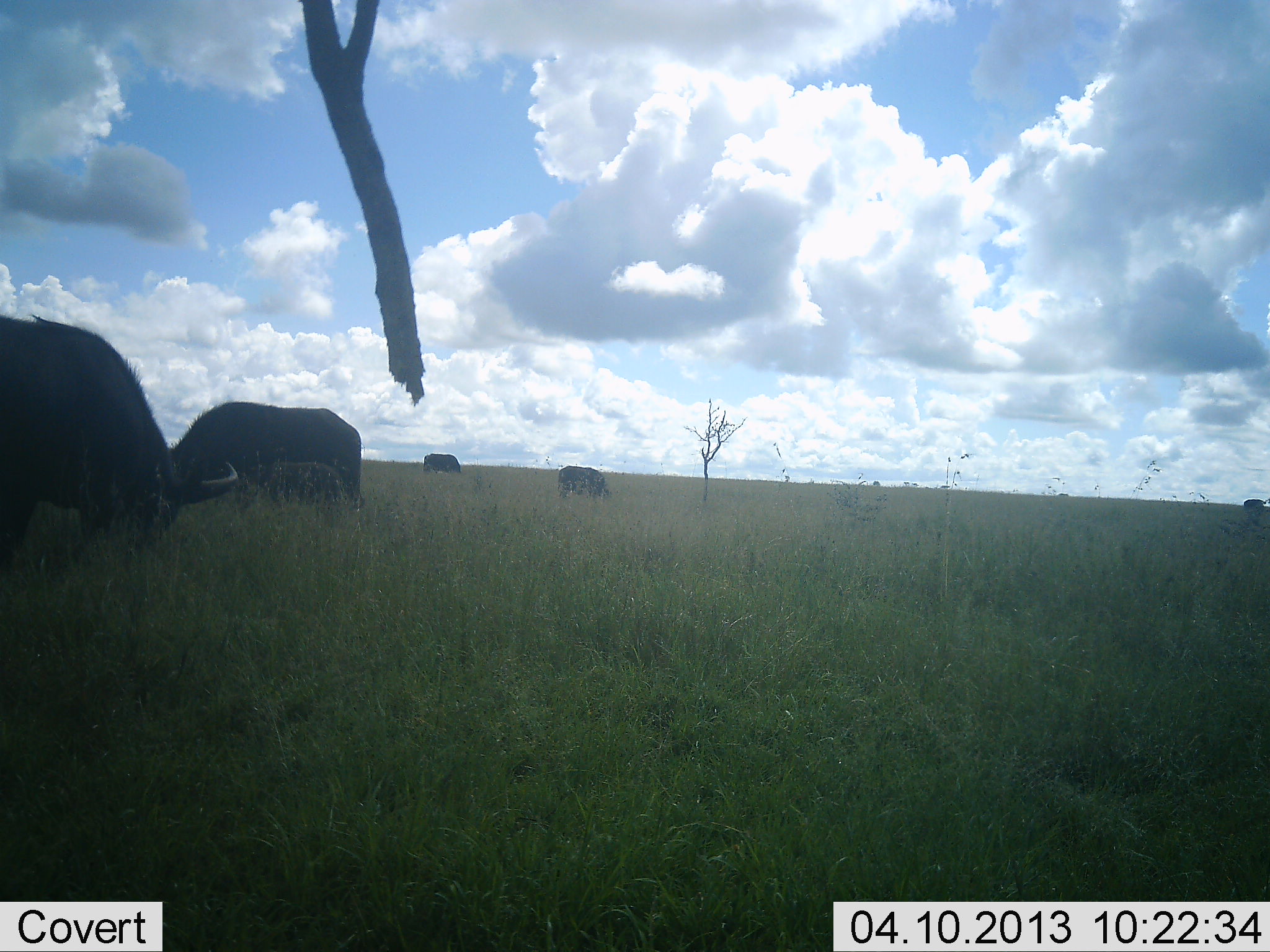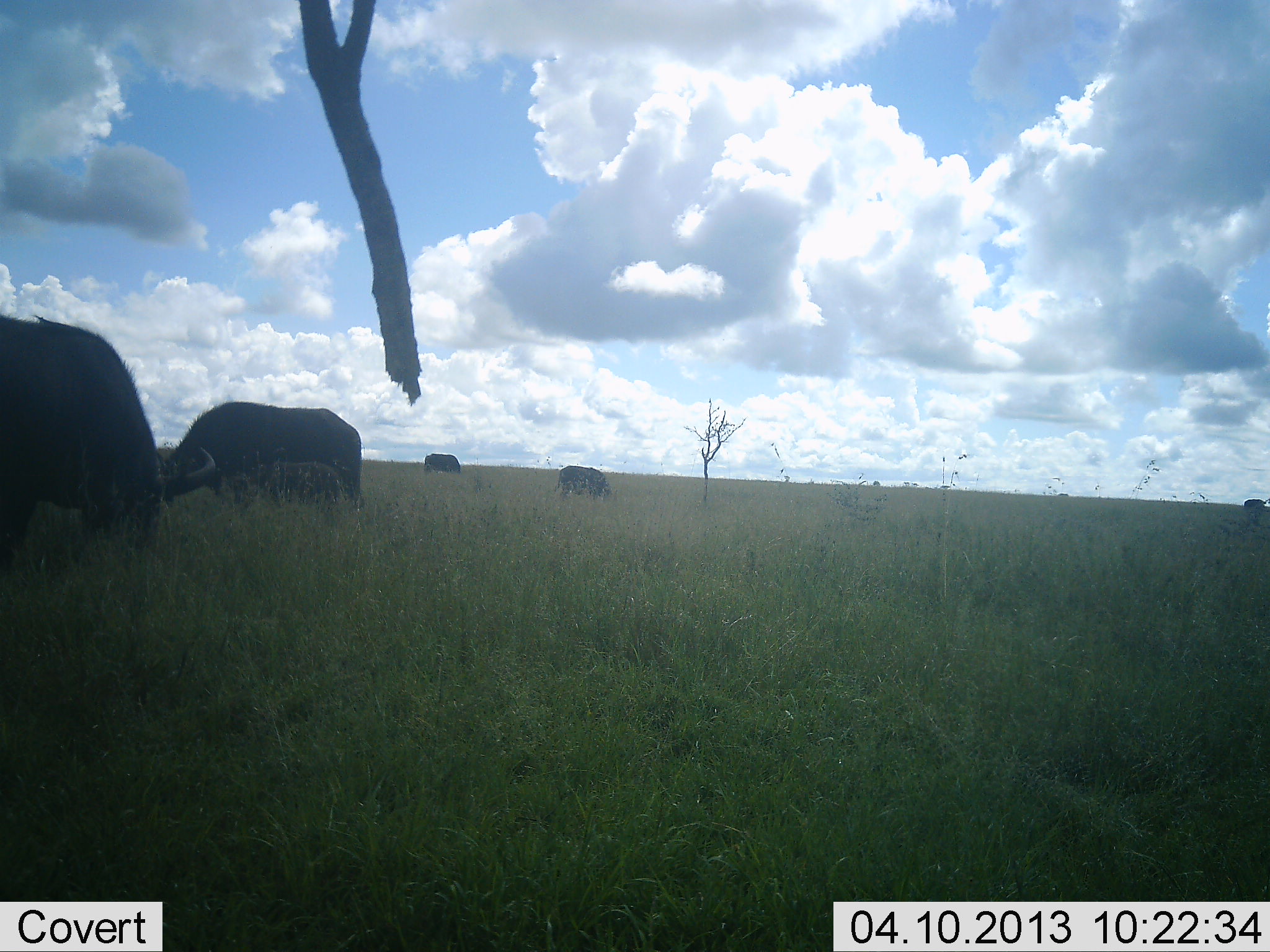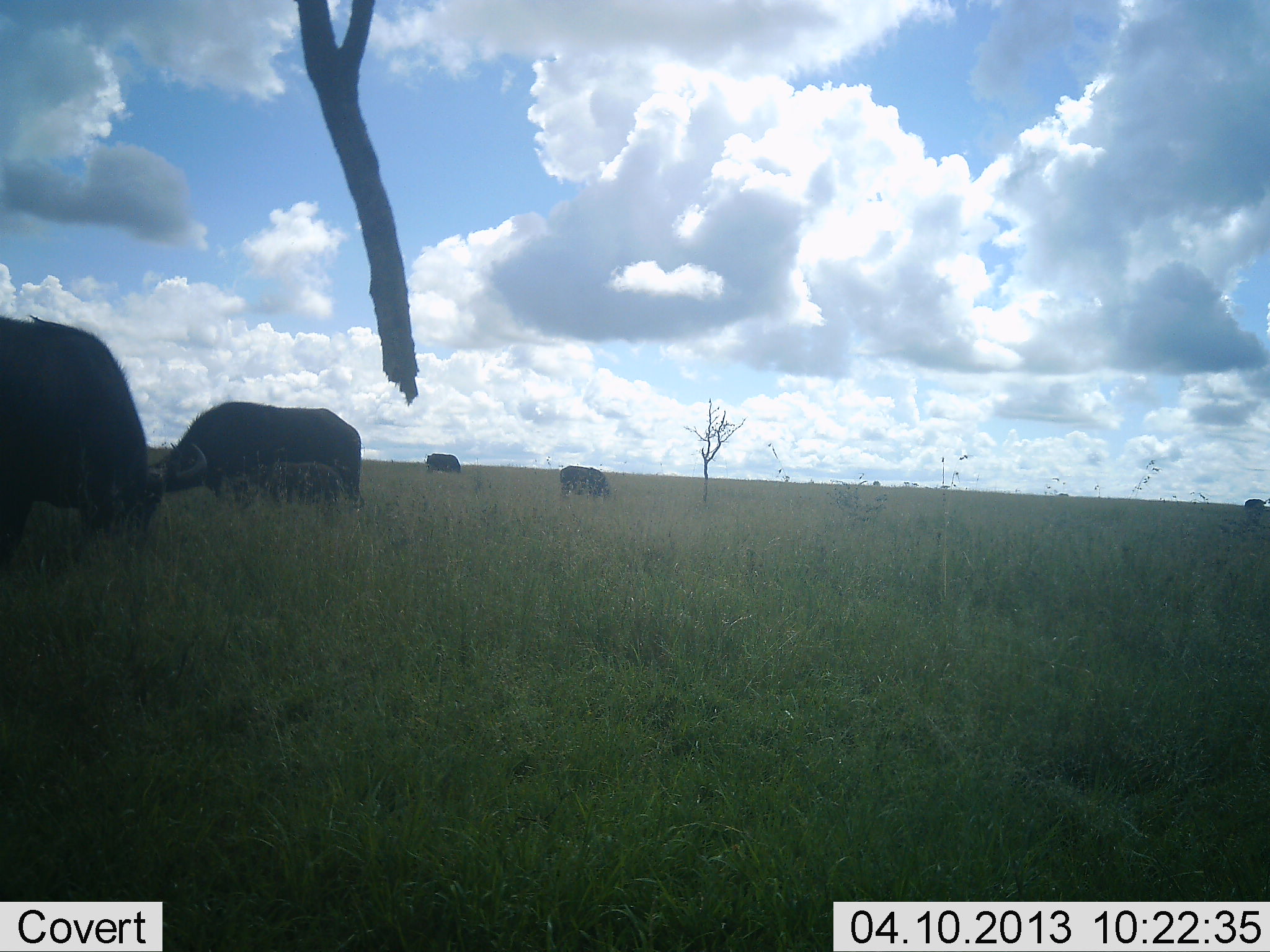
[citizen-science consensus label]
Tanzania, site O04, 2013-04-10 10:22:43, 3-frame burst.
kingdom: Animalia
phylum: Chordata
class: Mammalia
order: Artiodactyla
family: Bovidae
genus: Syncerus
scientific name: Syncerus caffer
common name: cape buffalo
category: buffalo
Buffalo (cape buffalo) (Syncerus caffer), count 5. Behavior (volunteer vote fractions): standing 29%, resting 0%, moving 4%, interacting 0%. Young present (vote fraction): 11%. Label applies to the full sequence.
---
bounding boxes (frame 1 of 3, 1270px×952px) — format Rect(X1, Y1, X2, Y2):
animal: Rect(0, 310, 237, 567); Rect(169, 400, 363, 503); Rect(259, 457, 344, 503); Rect(556, 465, 612, 498); Rect(423, 453, 462, 473)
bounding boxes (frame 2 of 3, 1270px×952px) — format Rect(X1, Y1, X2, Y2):
animal: Rect(0, 314, 218, 568); Rect(155, 400, 362, 510); Rect(248, 448, 347, 503); Rect(554, 466, 609, 500); Rect(421, 453, 461, 472)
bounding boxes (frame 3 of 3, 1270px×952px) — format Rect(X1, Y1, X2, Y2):
animal: Rect(0, 316, 209, 554); Rect(149, 400, 360, 506); Rect(254, 462, 344, 506); Rect(558, 466, 610, 496); Rect(426, 453, 462, 472)